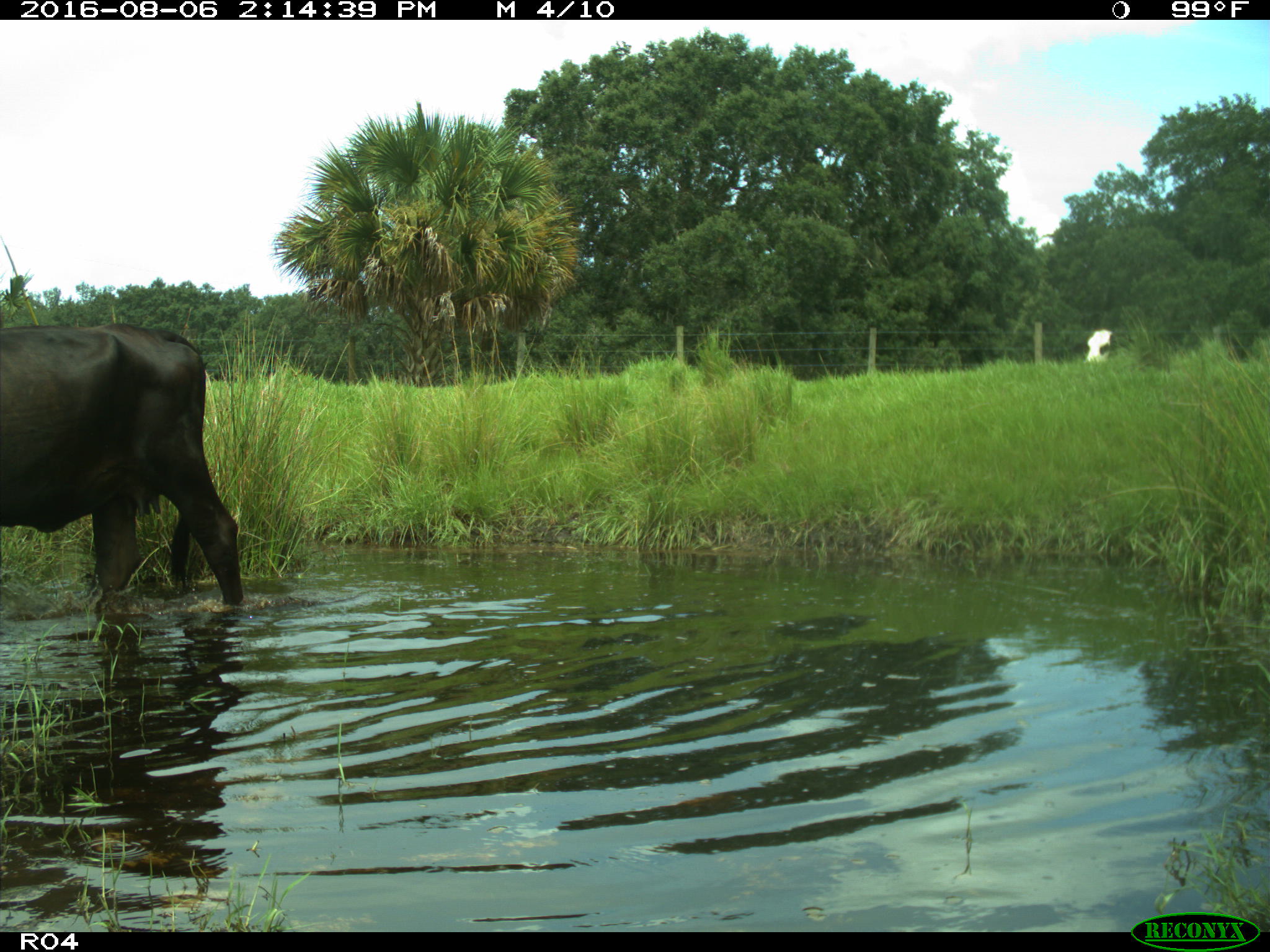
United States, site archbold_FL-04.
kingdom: Animalia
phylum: Chordata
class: Mammalia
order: Artiodactyla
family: Bovidae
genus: Bos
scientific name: Bos taurus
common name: domestic cow